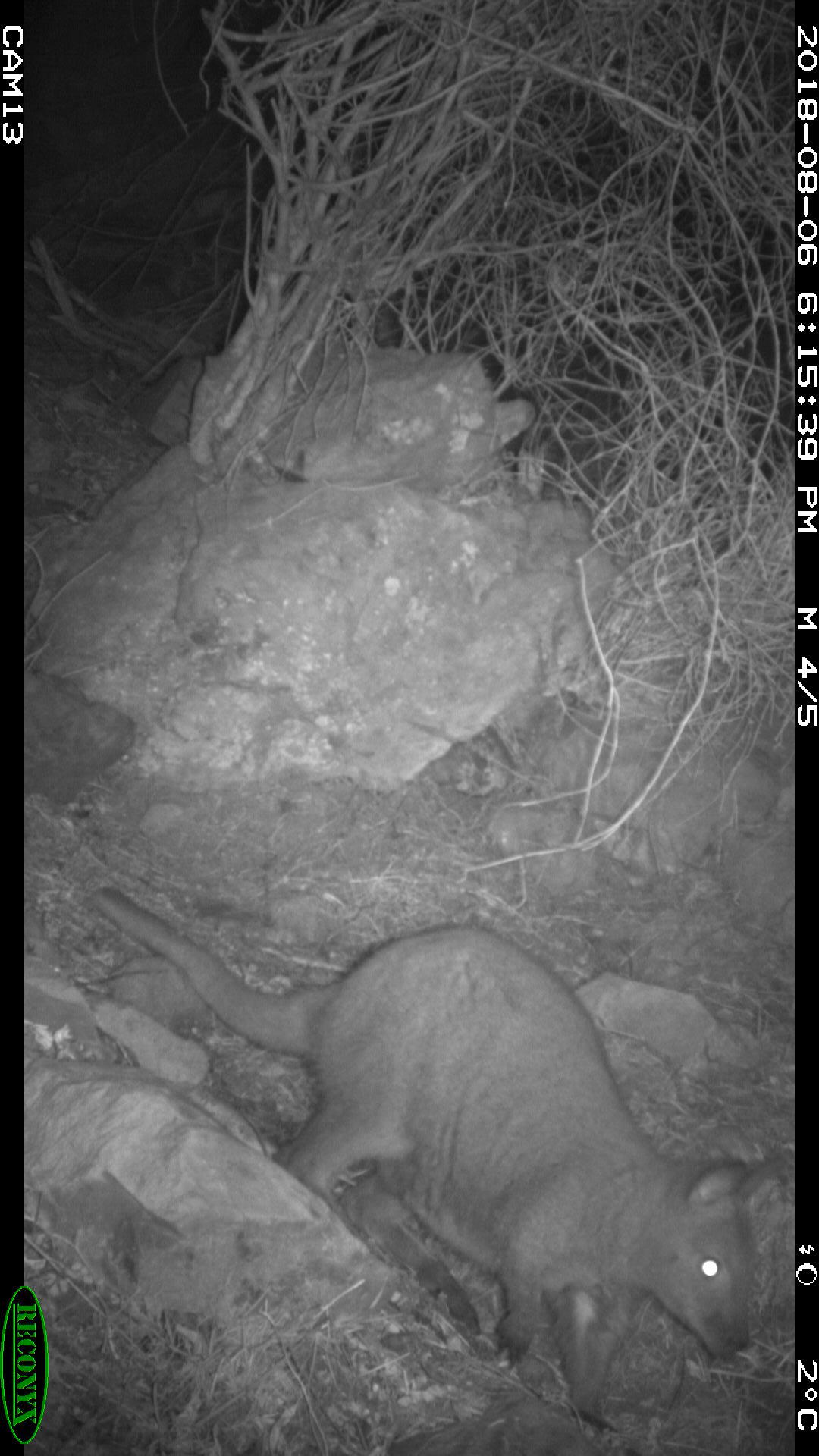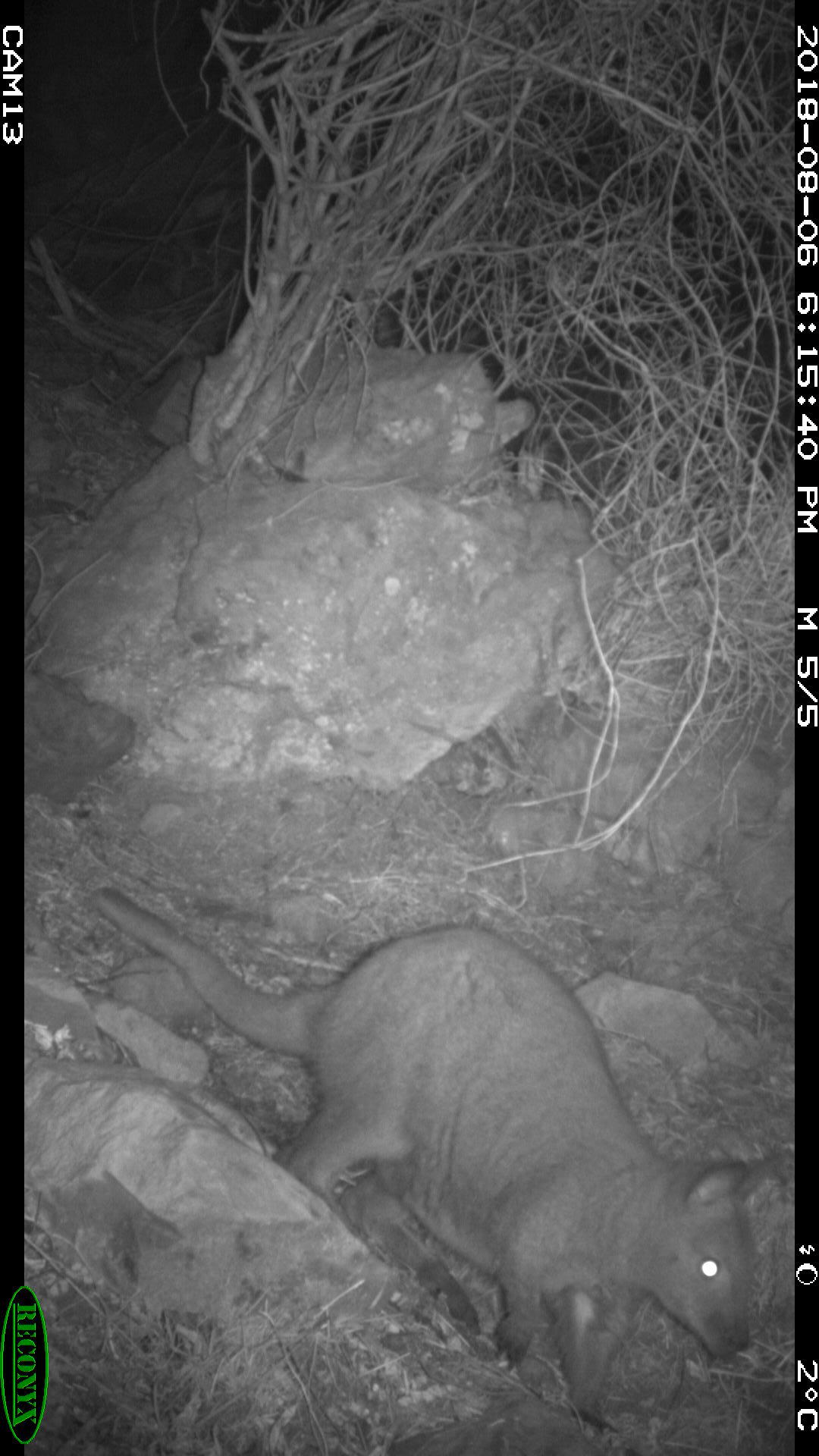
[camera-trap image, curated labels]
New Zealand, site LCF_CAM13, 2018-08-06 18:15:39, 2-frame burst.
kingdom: Animalia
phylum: Chordata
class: Mammalia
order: Diprotodontia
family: Macropodidae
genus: Notamacropus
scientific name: Notamacropus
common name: wallaby